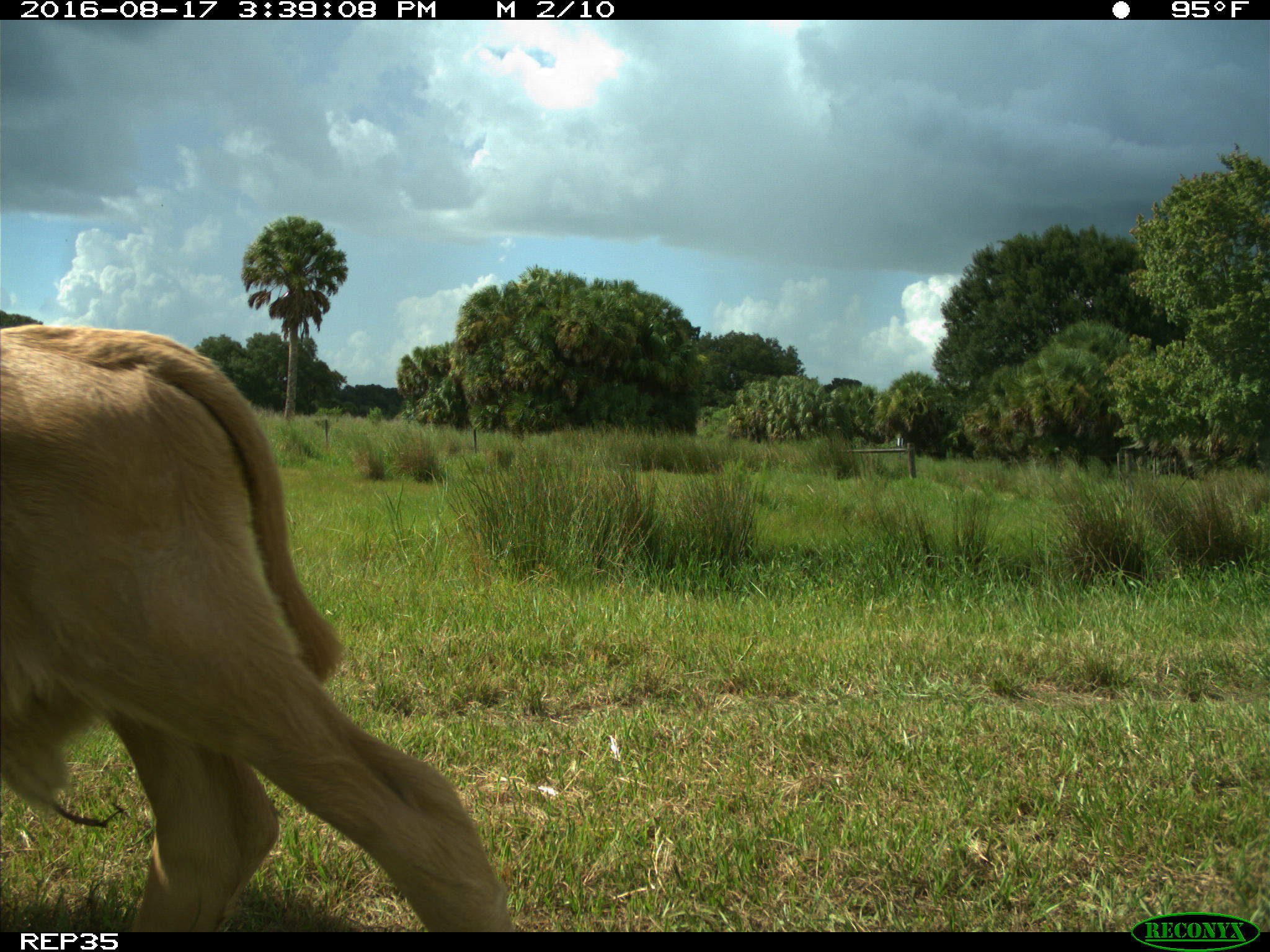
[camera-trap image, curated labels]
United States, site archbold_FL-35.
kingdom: Animalia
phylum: Chordata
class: Mammalia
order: Artiodactyla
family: Bovidae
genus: Bos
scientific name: Bos taurus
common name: domestic cow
Bos taurus (domestic cow).